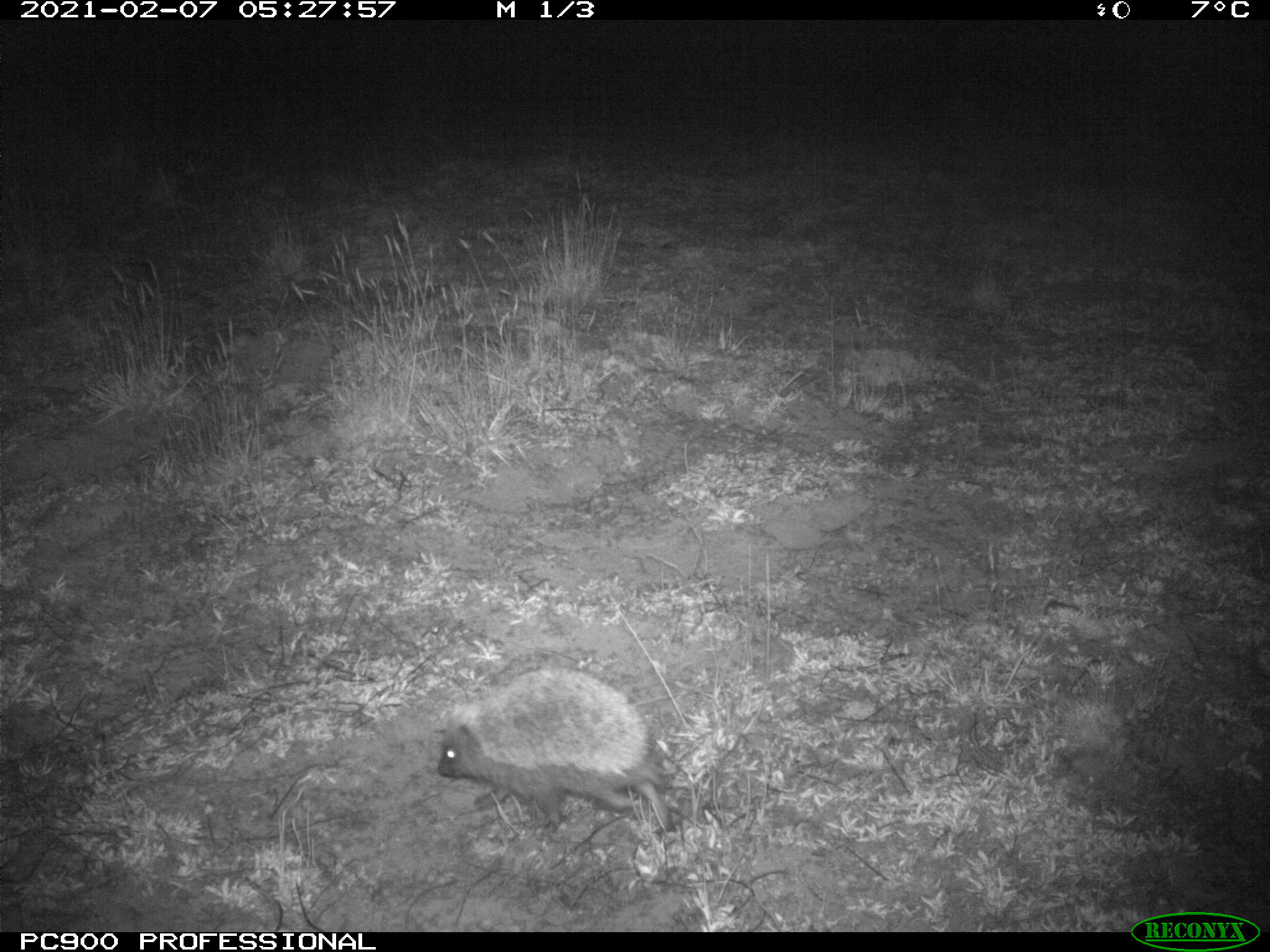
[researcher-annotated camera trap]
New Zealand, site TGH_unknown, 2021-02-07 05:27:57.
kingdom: Animalia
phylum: Chordata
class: Mammalia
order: Eulipotyphla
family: Erinaceidae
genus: Erinaceus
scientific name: Erinaceus europaeus europaeus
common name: european hedgehog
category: hedgehog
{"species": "hedgehog (european hedgehog) (Erinaceus europaeus europaeus)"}